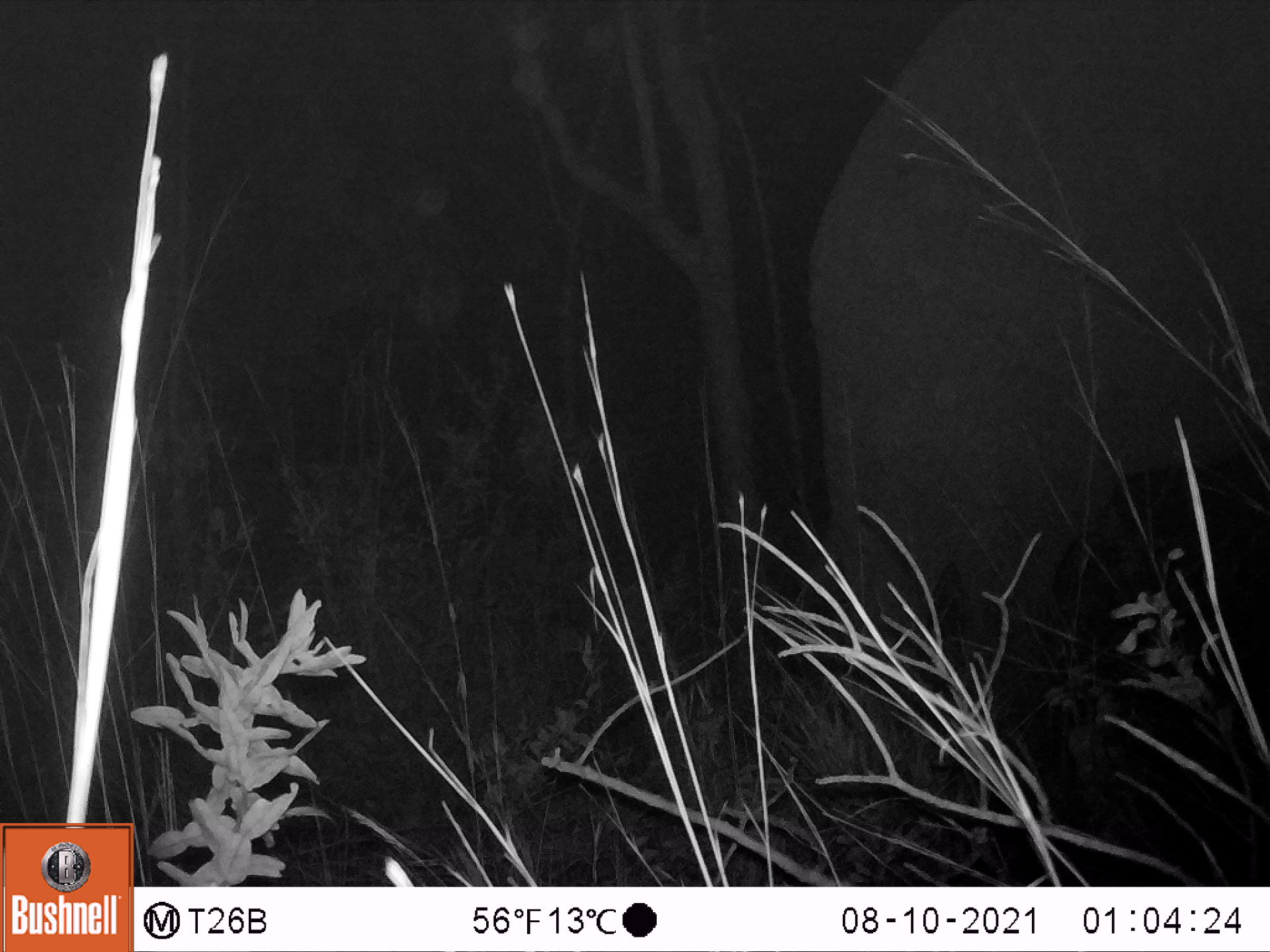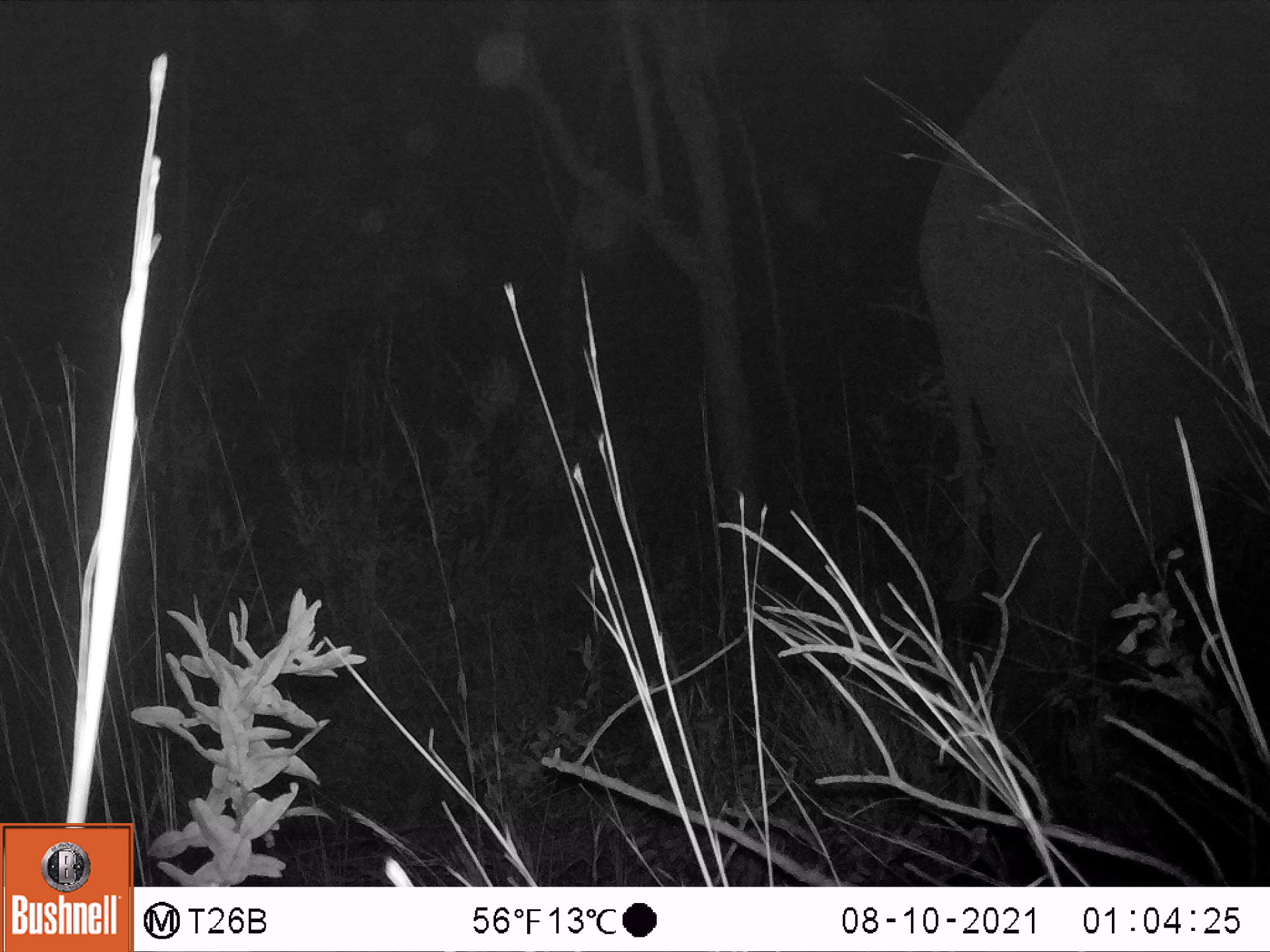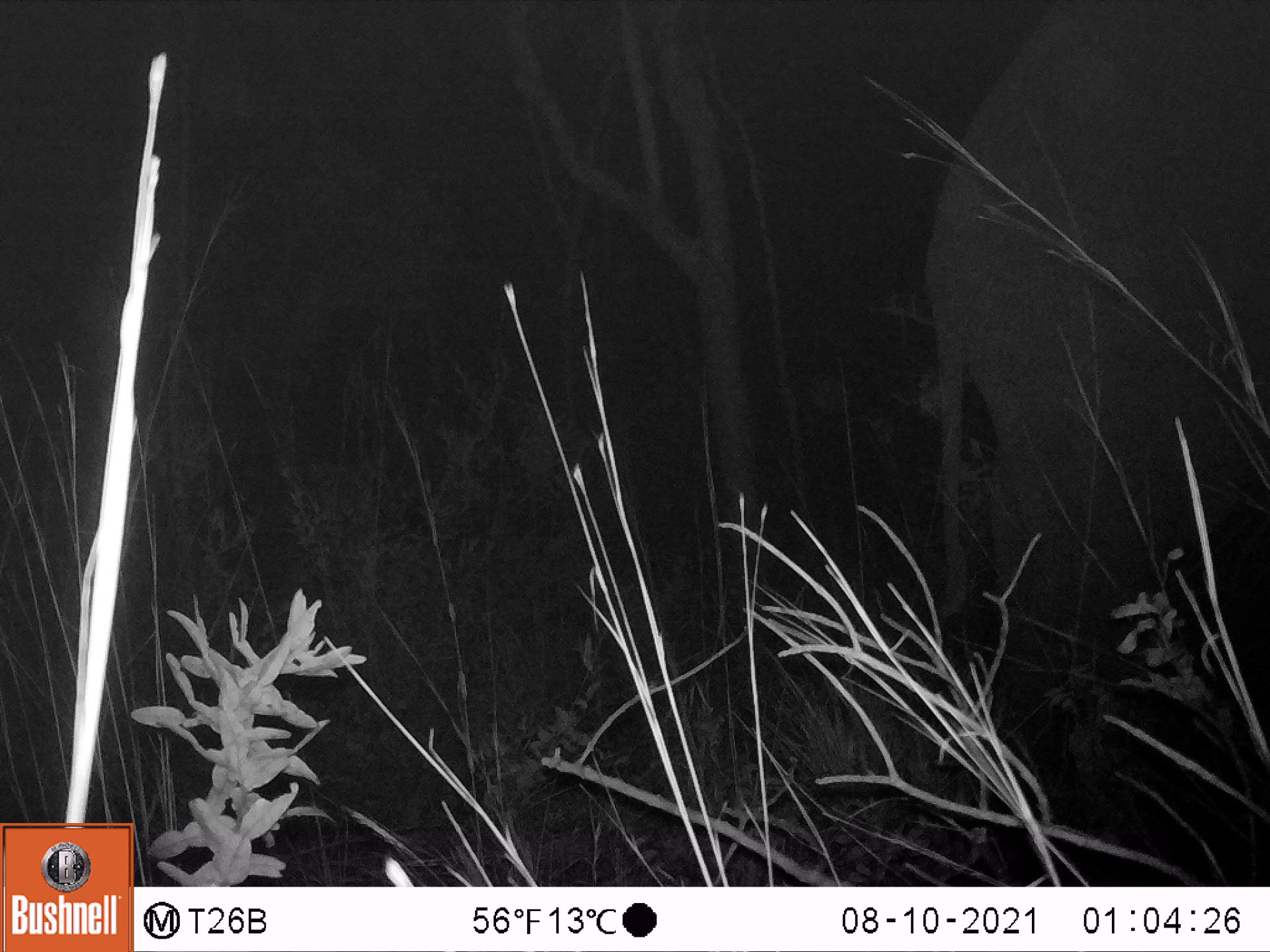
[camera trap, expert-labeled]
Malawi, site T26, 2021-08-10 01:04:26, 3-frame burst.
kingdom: Animalia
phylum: Chordata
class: Mammalia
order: Proboscidea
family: Elephantidae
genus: Loxodonta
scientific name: Loxodonta africana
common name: african savanna elephant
African savanna elephant (Loxodonta africana), count 1.